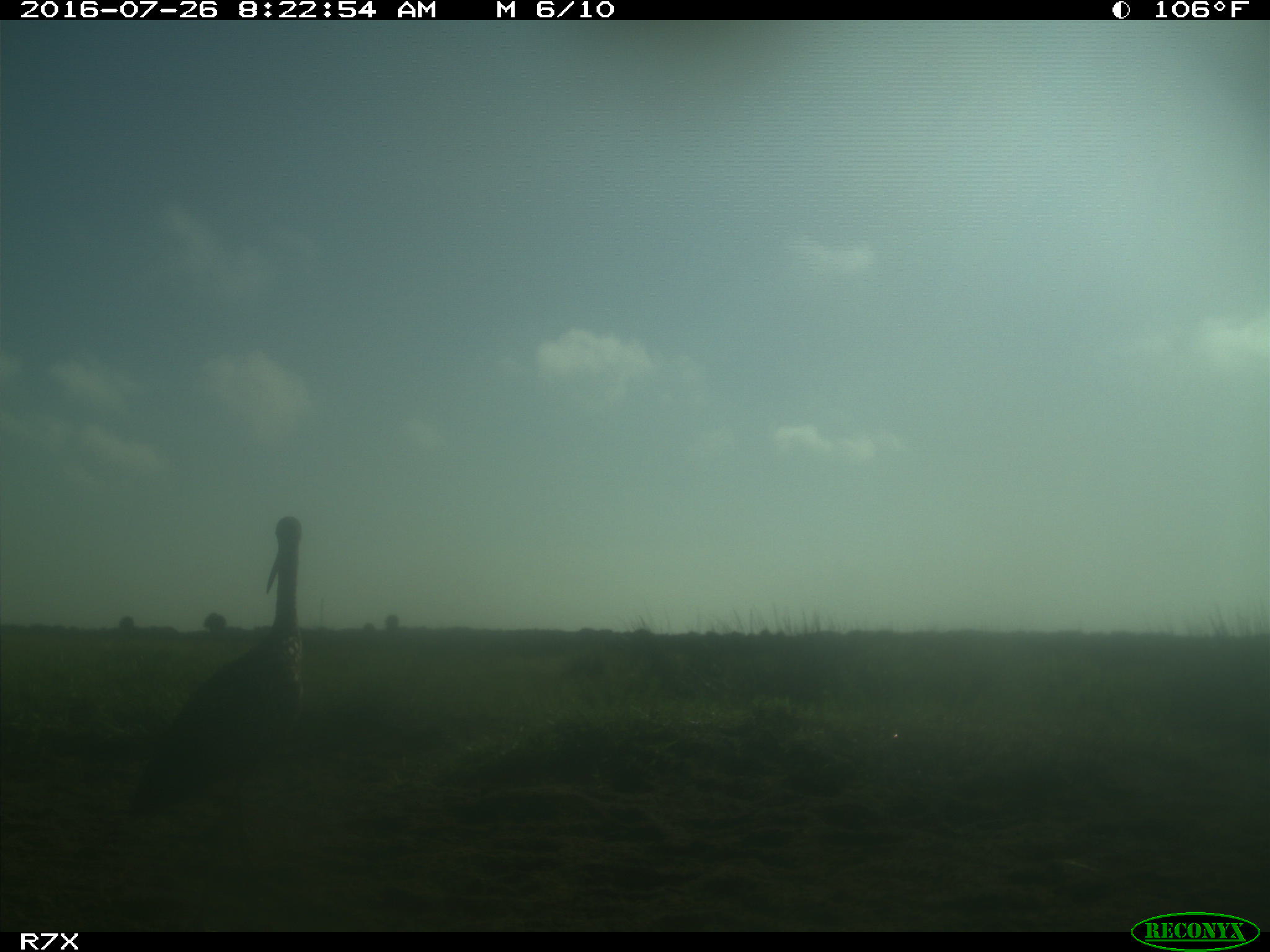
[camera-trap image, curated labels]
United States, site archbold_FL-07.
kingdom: Animalia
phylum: Chordata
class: Aves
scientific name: Aves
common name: birds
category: unidentified bird